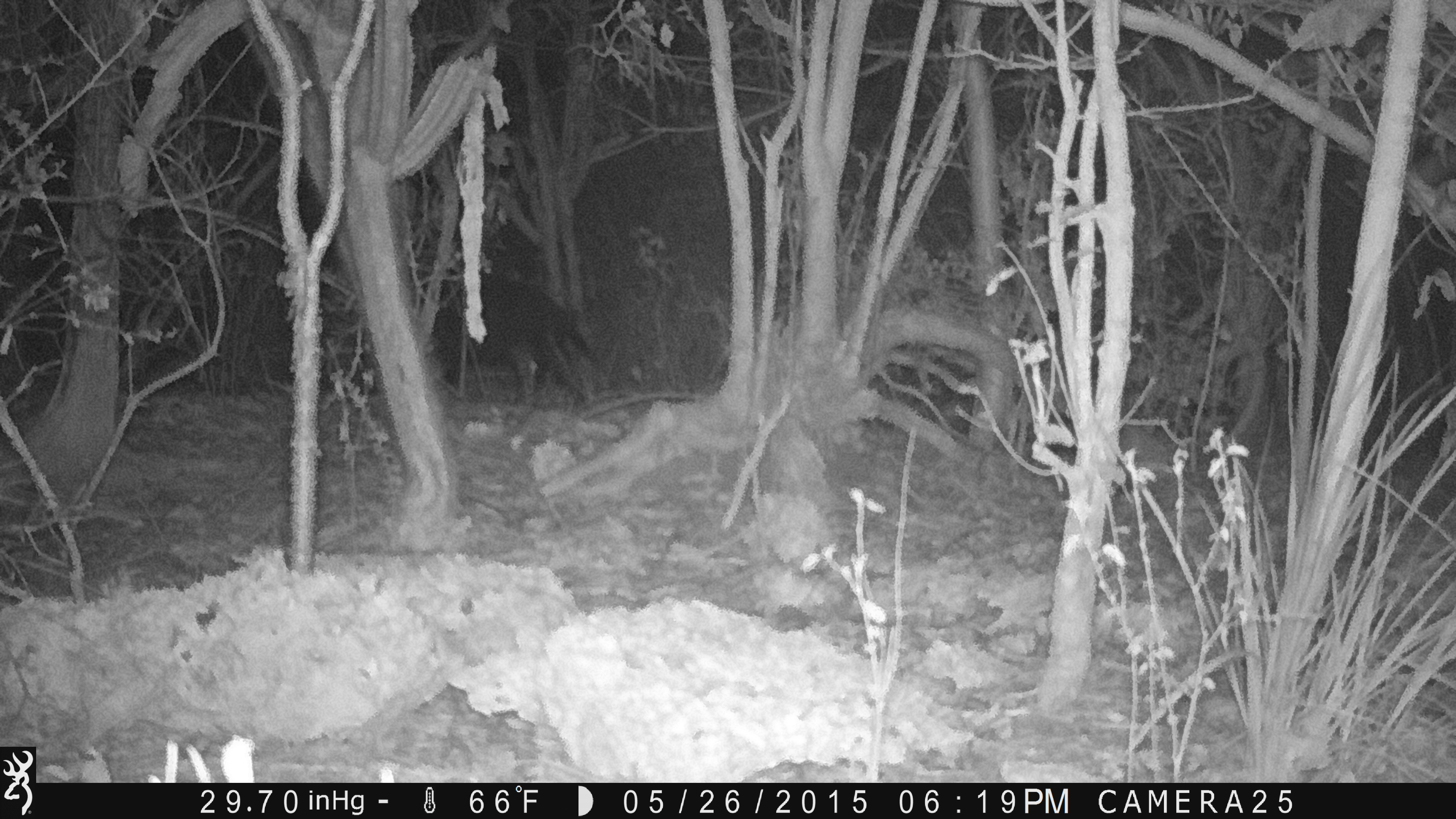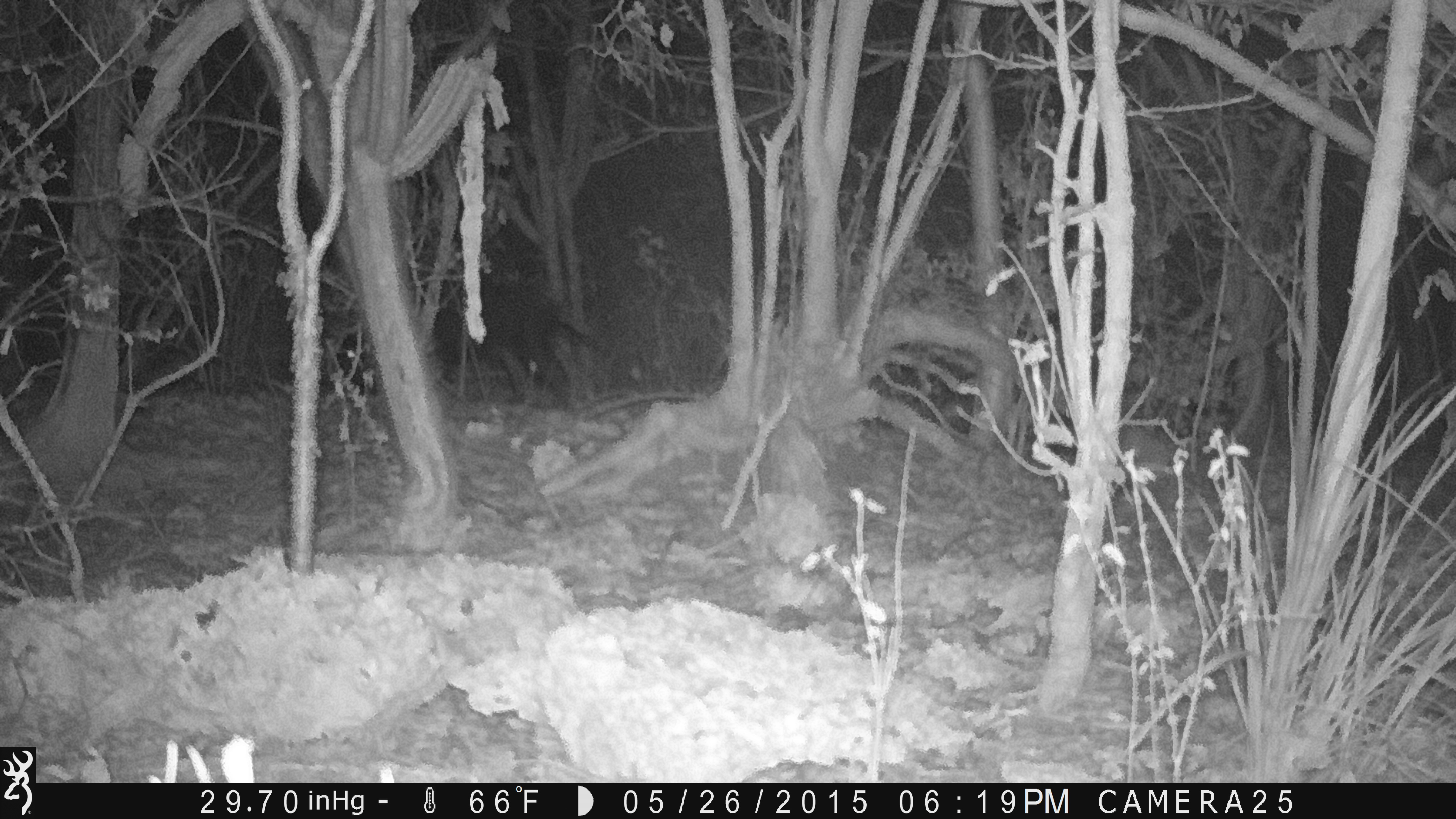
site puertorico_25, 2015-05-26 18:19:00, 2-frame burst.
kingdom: Animalia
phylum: Chordata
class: Mammalia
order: Carnivora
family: Felidae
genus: Felis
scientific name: Felis catus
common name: cat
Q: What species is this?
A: Cat (Felis catus).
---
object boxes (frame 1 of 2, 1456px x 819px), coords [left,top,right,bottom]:
cat: [433,269,612,398]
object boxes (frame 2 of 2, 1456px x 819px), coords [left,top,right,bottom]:
cat: [421,278,612,404]